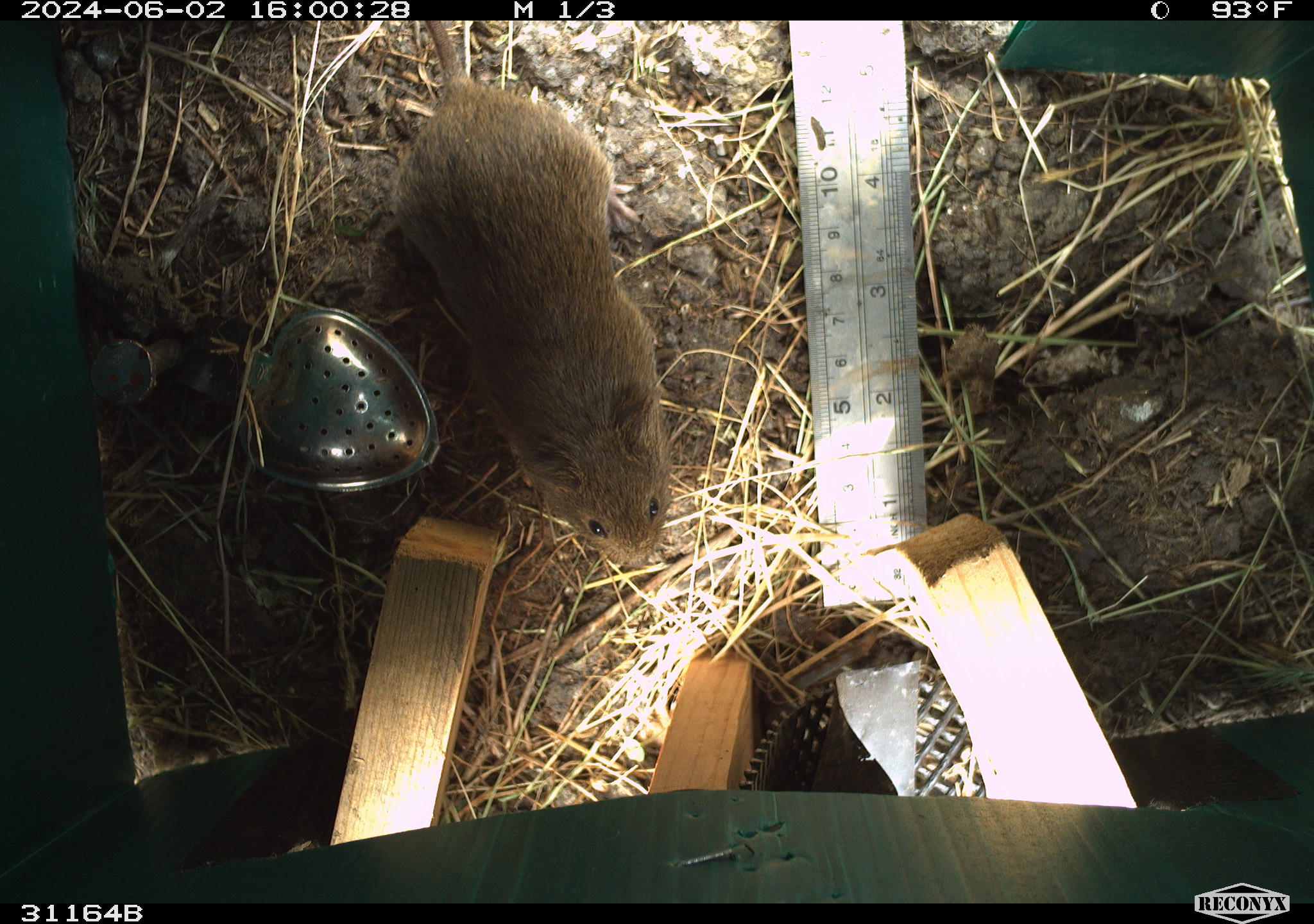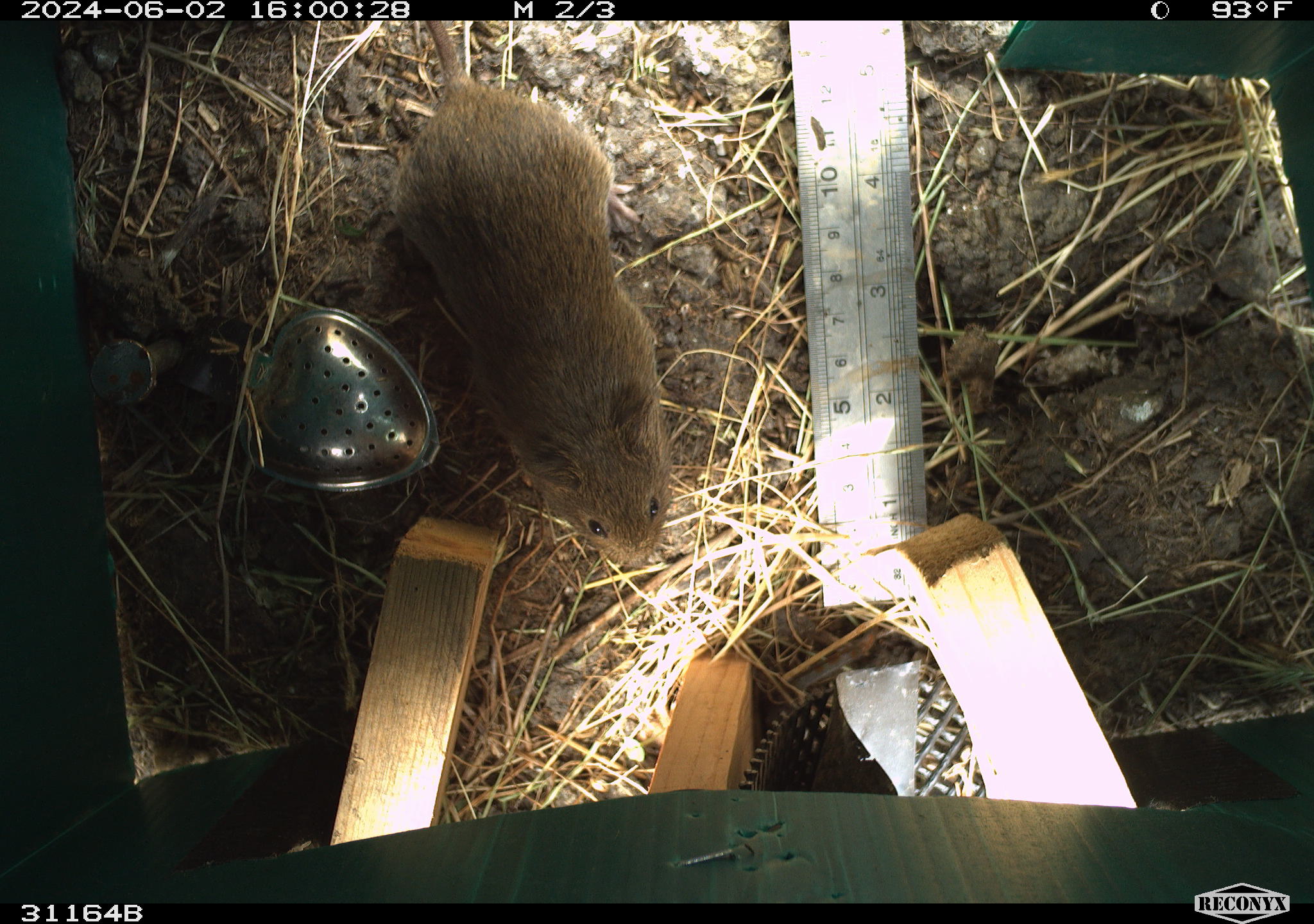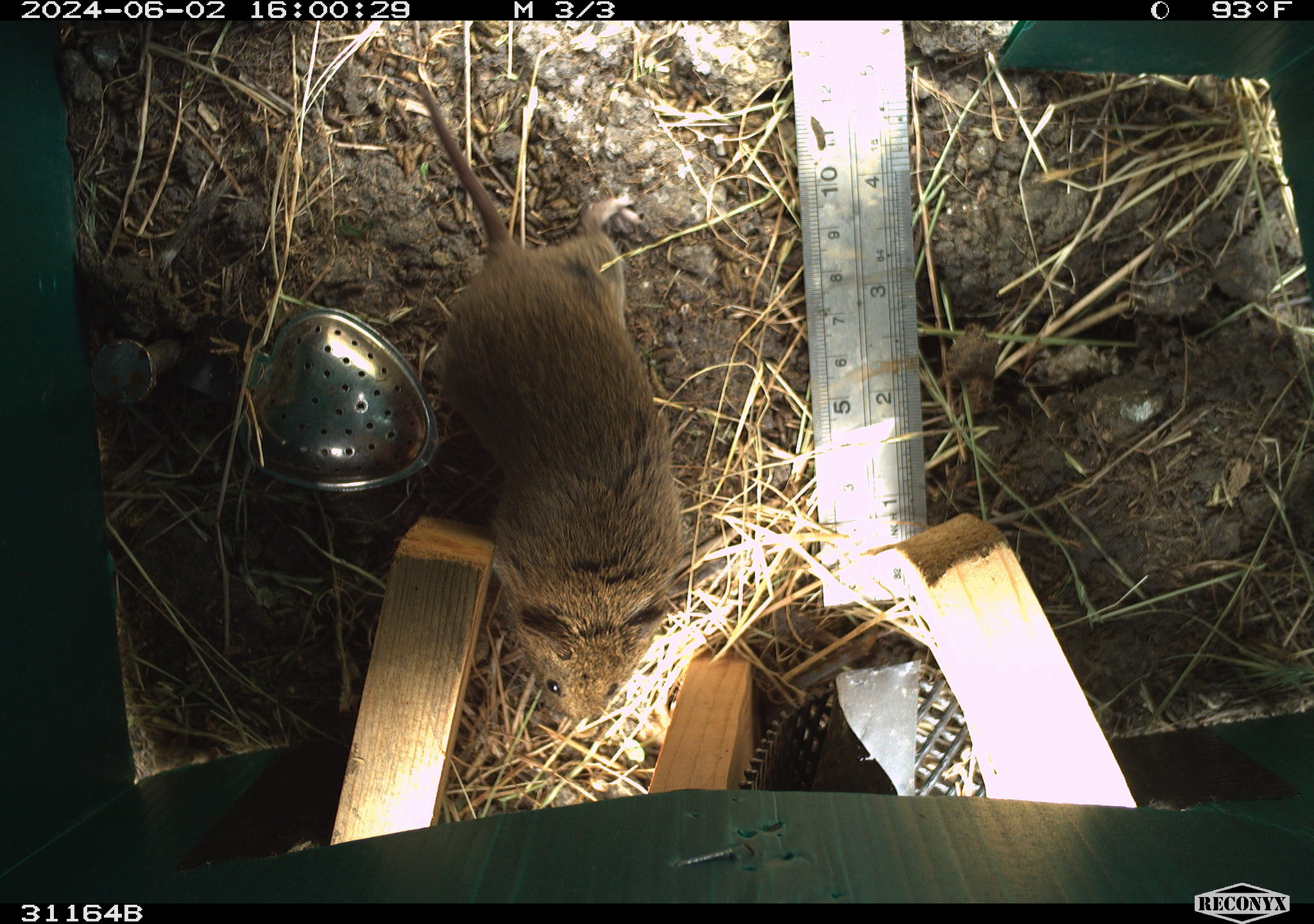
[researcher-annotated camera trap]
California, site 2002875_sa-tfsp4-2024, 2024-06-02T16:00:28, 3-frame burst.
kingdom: Animalia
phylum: Chordata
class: Mammalia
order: Rodentia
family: Cricetidae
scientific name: Arvicolinae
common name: voles, lemmings, and muskrats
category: arvicolinae subfamily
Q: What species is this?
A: Arvicolinae subfamily (voles, lemmings, and muskrats) (Arvicolinae).